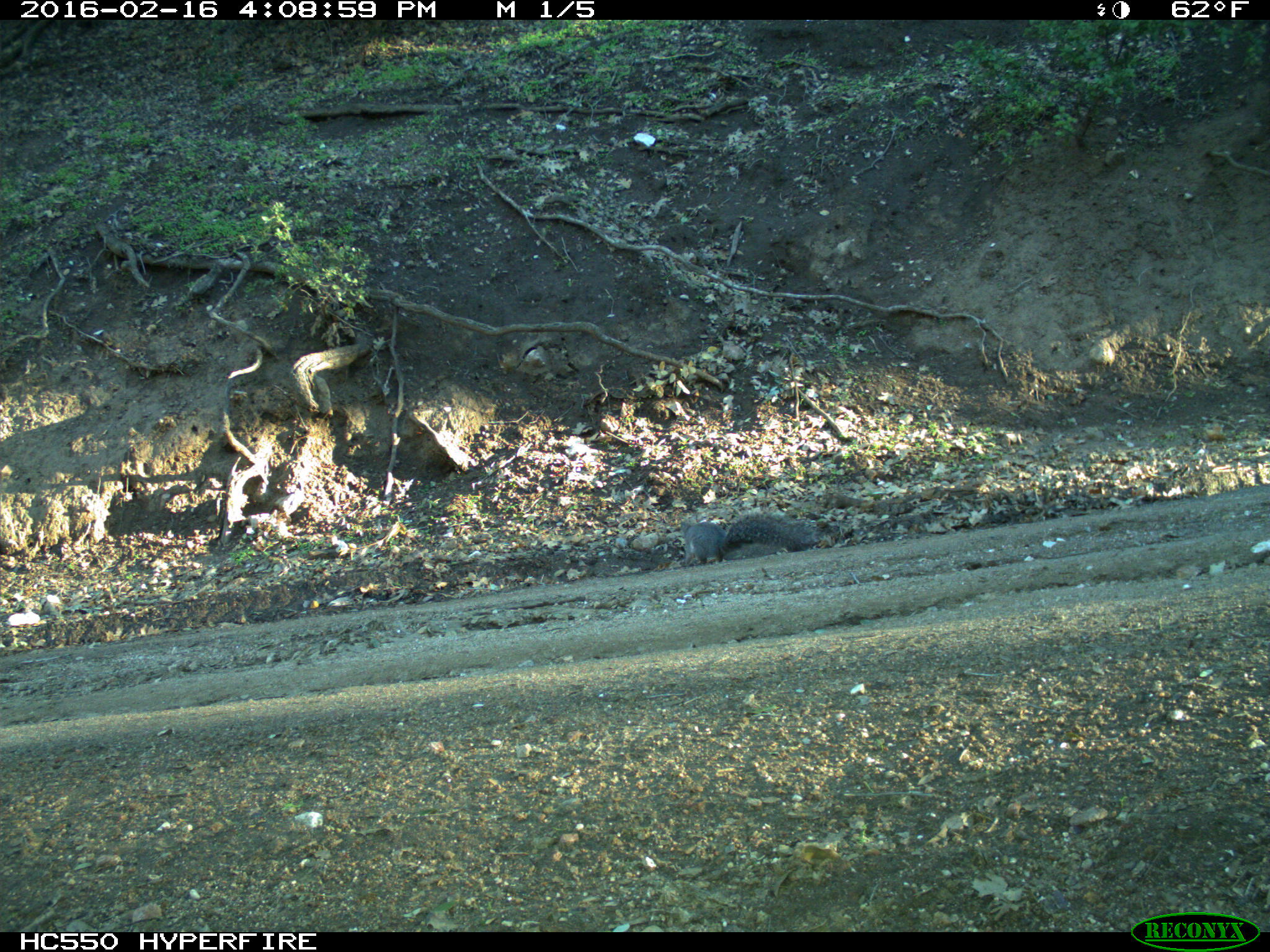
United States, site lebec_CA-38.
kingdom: Animalia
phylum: Chordata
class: Mammalia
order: Rodentia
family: Sciuridae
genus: Sciurus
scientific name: Sciurus carolinensis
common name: eastern gray squirrel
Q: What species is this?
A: Sciurus carolinensis (eastern gray squirrel).